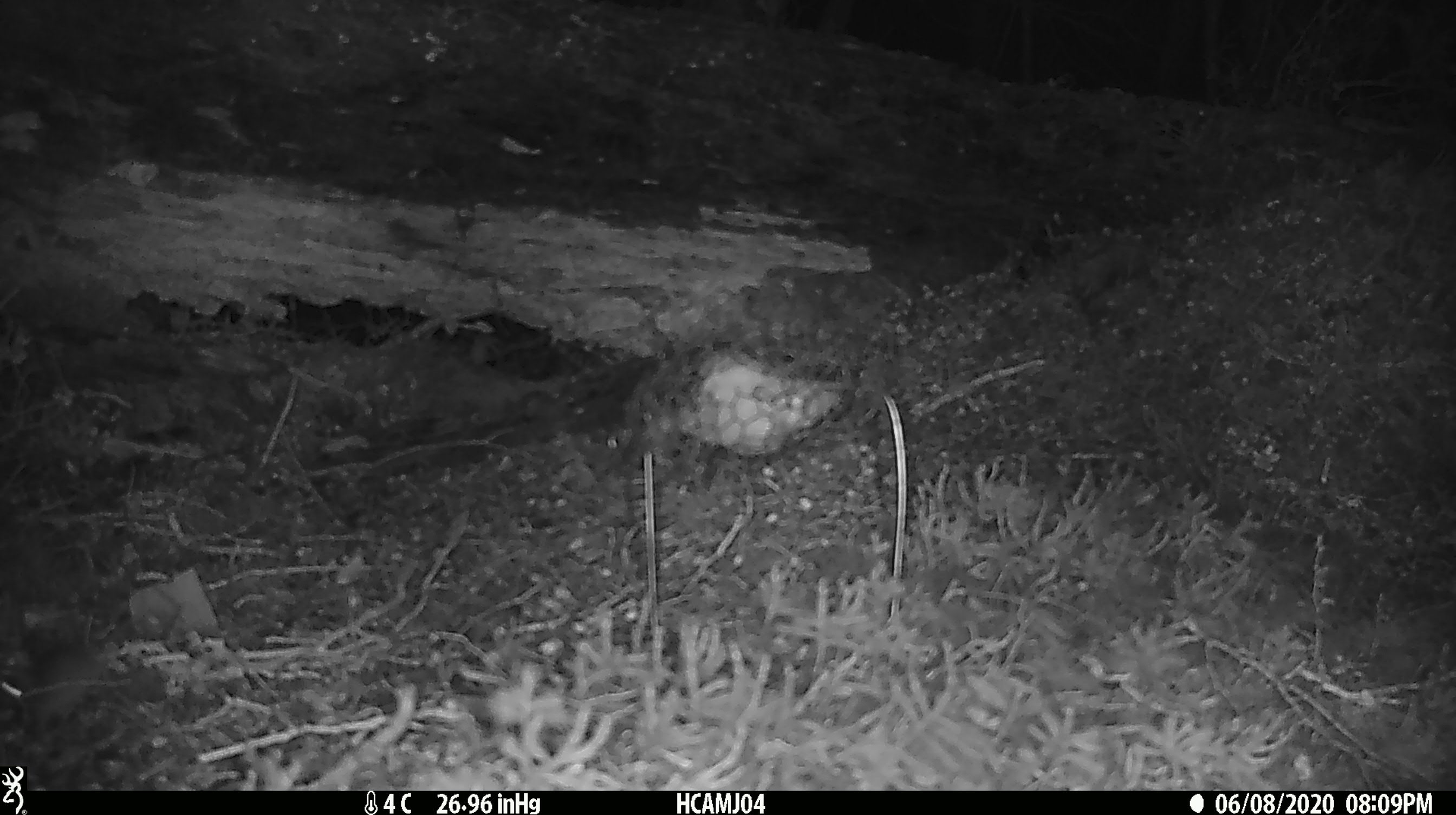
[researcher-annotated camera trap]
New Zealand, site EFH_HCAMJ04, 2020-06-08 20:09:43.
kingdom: Animalia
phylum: Chordata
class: Mammalia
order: Rodentia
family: Muridae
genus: Mus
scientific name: Mus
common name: mouse